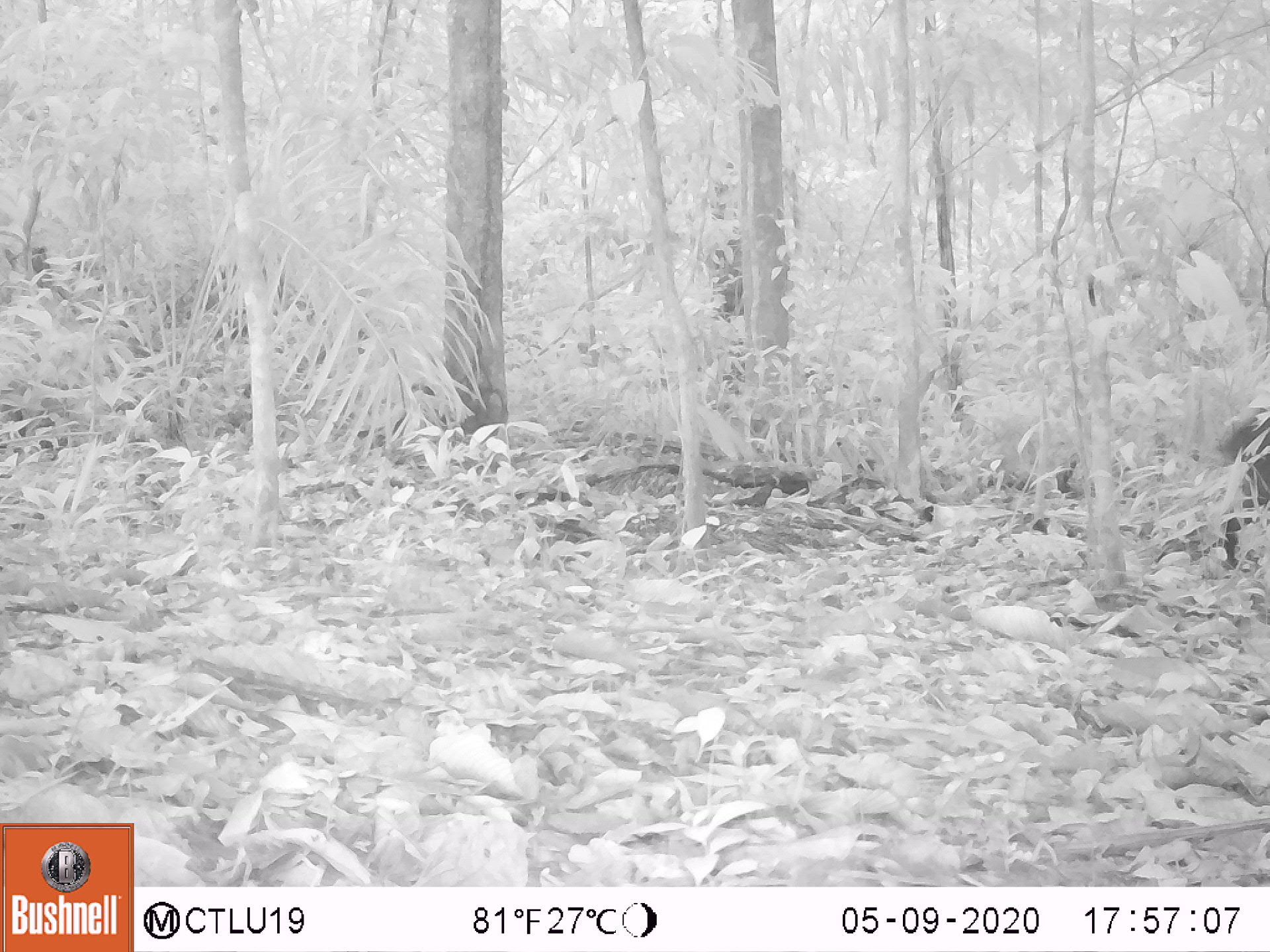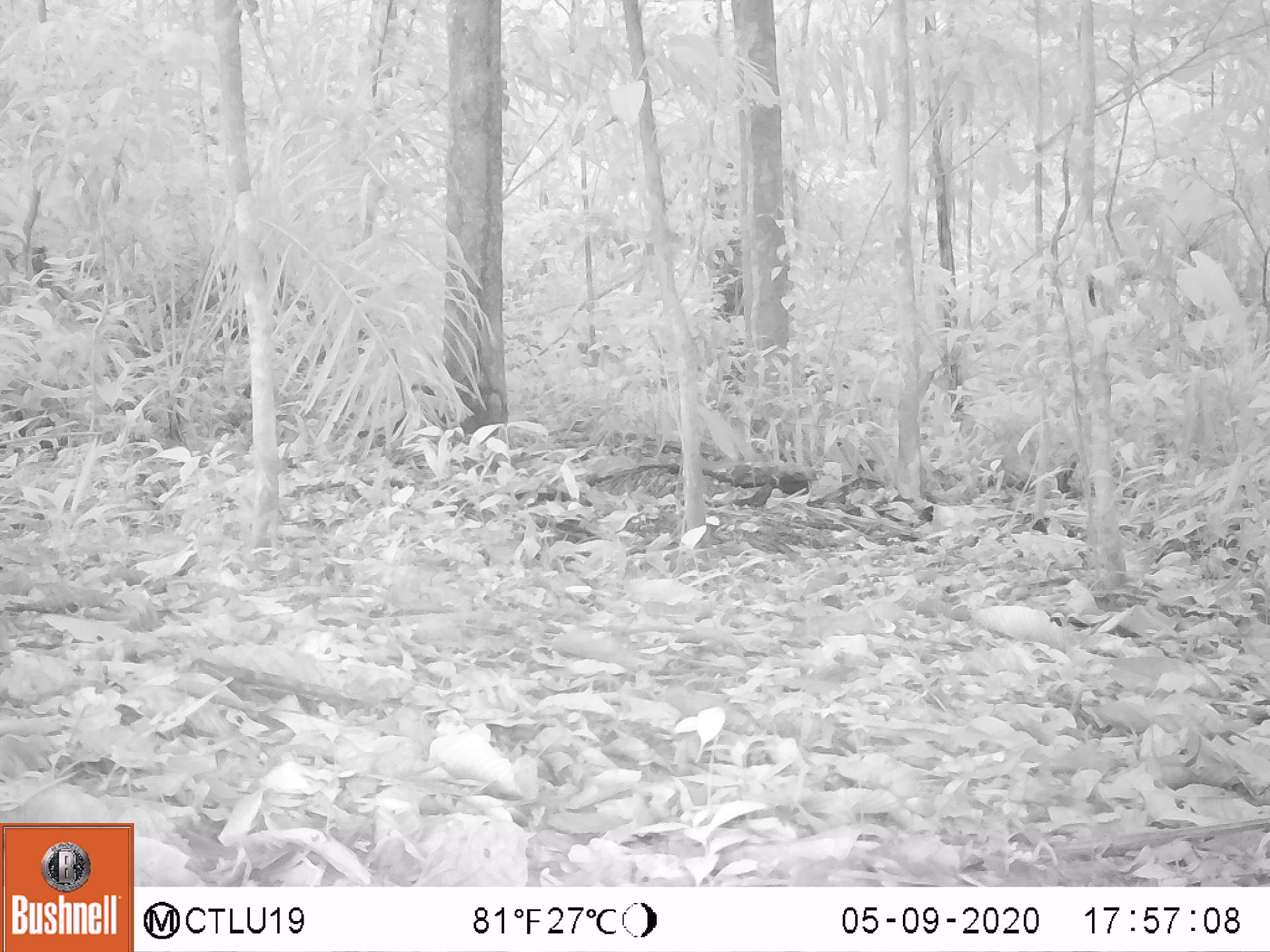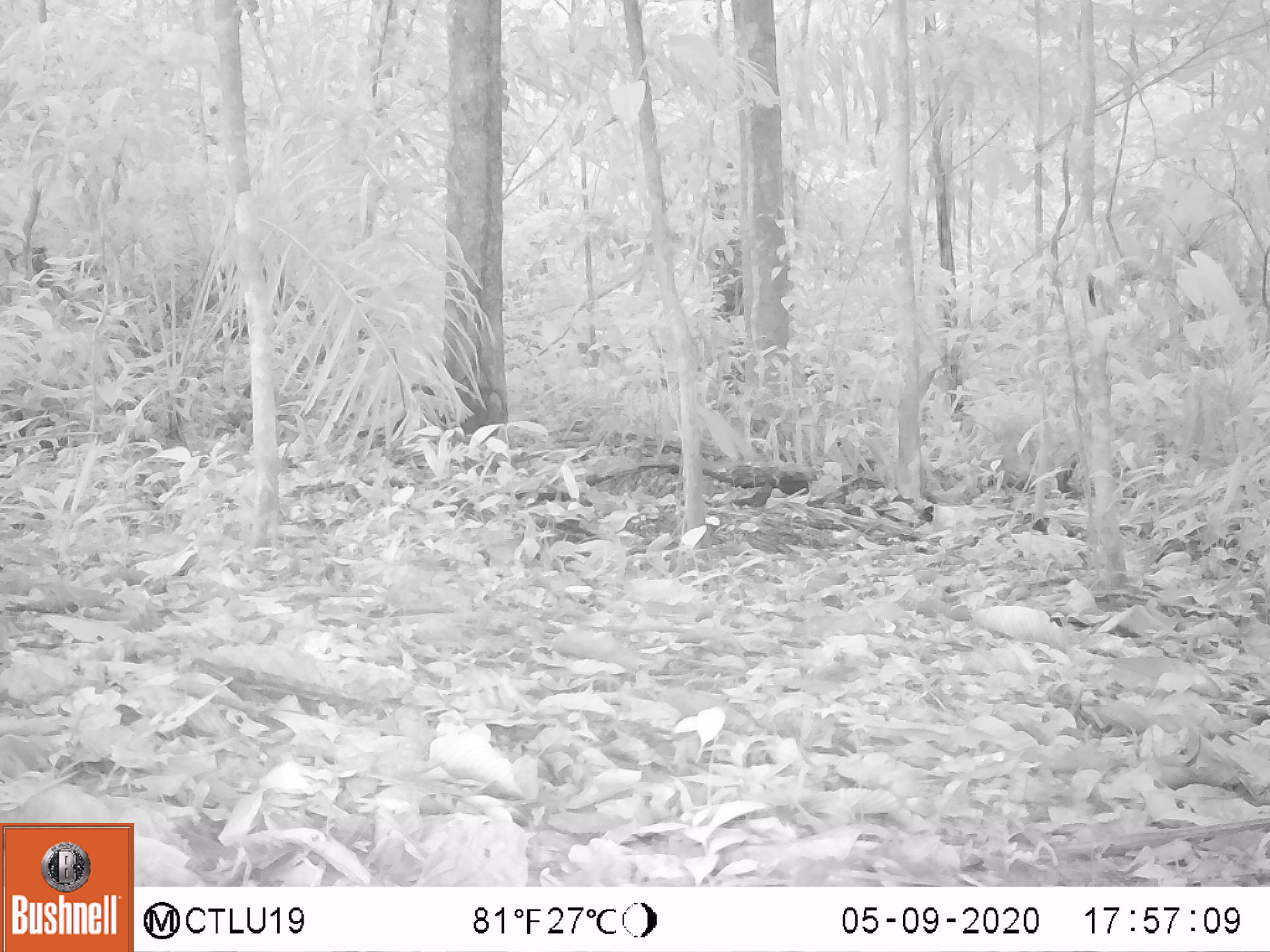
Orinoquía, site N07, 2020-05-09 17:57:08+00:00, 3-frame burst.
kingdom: Animalia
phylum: Chordata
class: Mammalia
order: Artiodactyla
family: Tayassuidae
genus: Pecari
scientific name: Pecari tajacu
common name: collared peccary